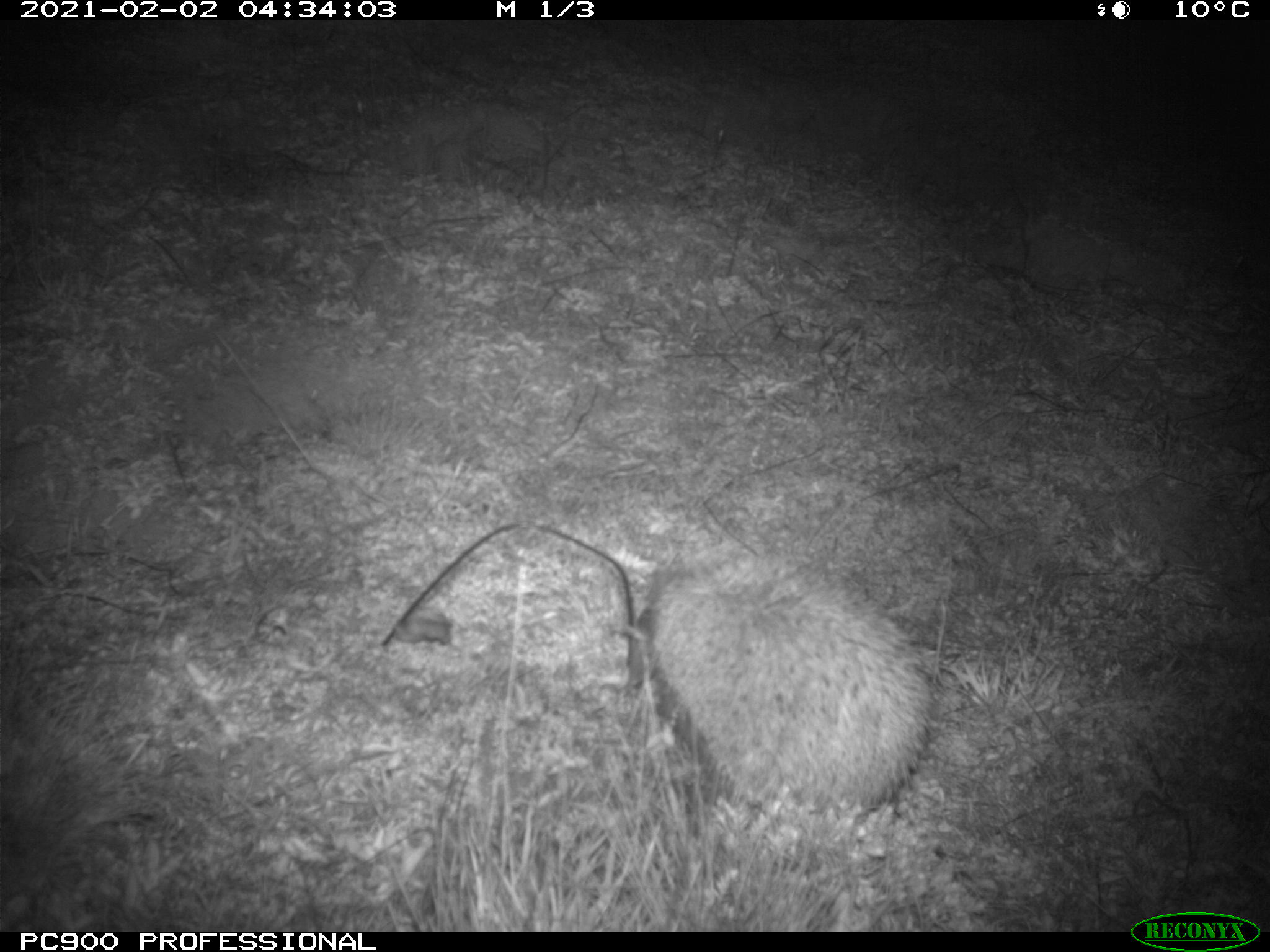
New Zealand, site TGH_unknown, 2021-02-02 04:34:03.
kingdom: Animalia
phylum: Chordata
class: Mammalia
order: Eulipotyphla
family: Erinaceidae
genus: Erinaceus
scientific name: Erinaceus europaeus europaeus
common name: european hedgehog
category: hedgehog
Hedgehog (european hedgehog) (Erinaceus europaeus europaeus).